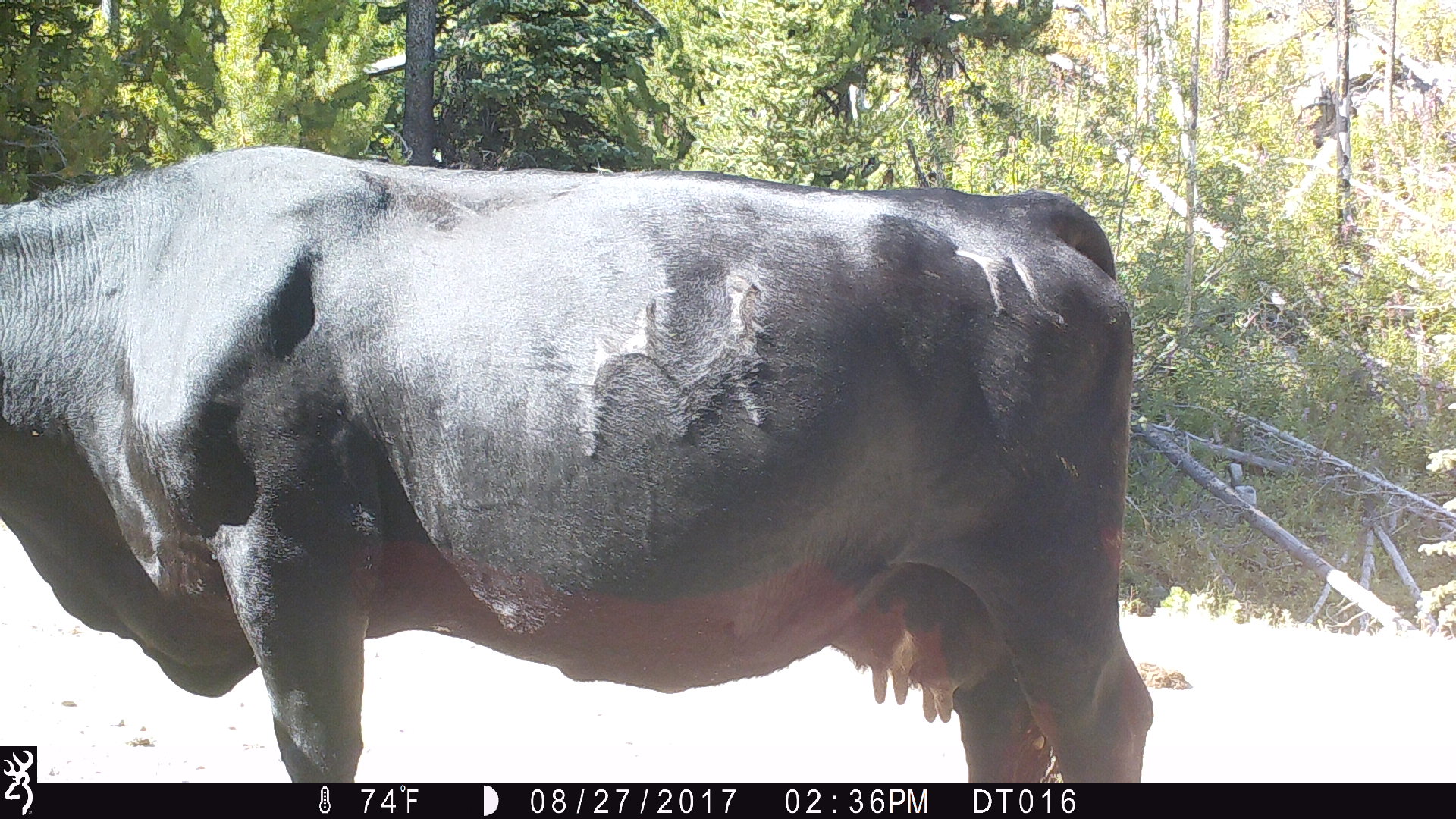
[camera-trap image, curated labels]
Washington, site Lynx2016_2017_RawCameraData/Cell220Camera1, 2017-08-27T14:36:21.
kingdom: Animalia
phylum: Chordata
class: Mammalia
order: Artiodactyla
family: Bovidae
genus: Bos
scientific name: Bos taurus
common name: domestic cattle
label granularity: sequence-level